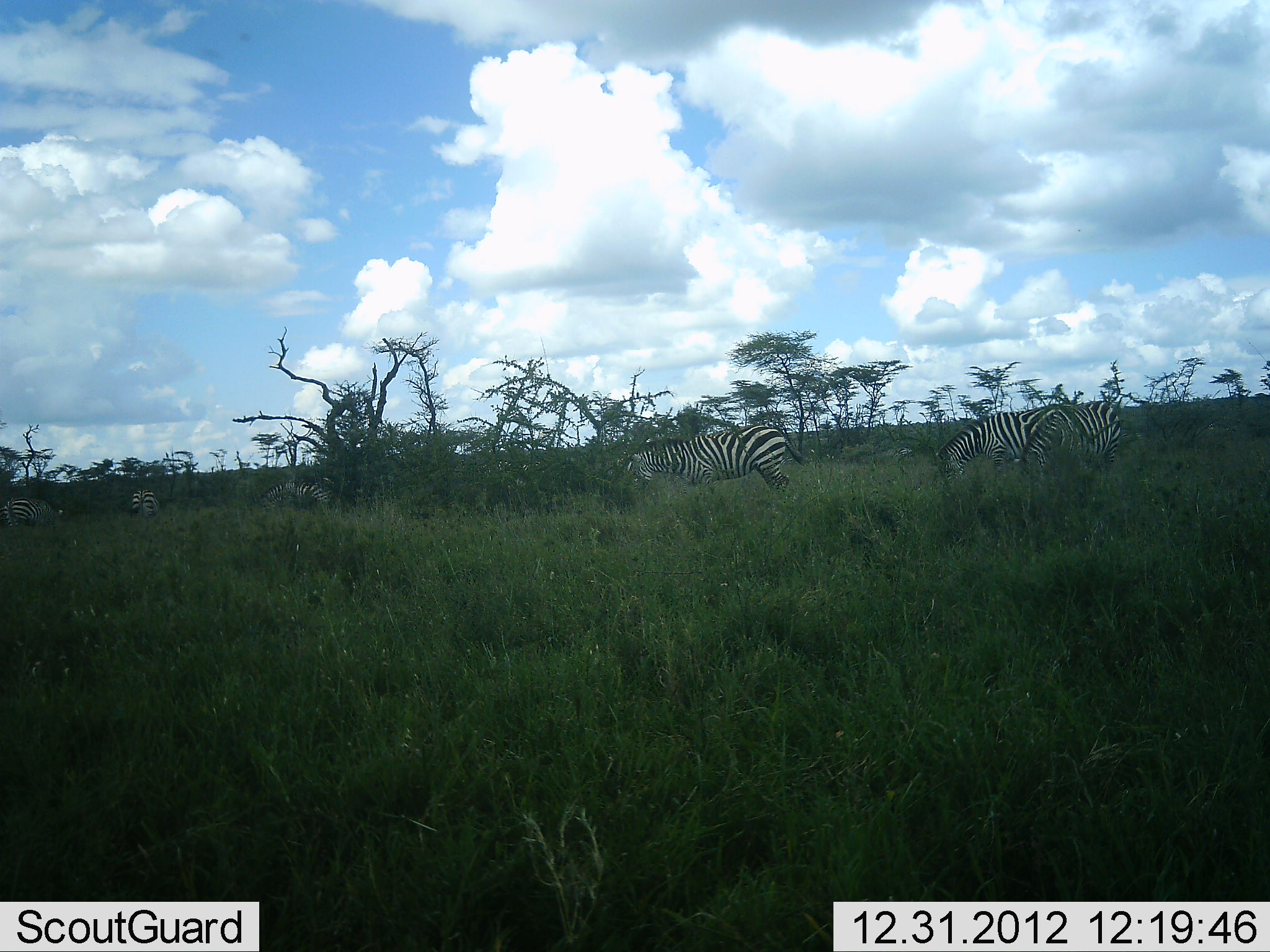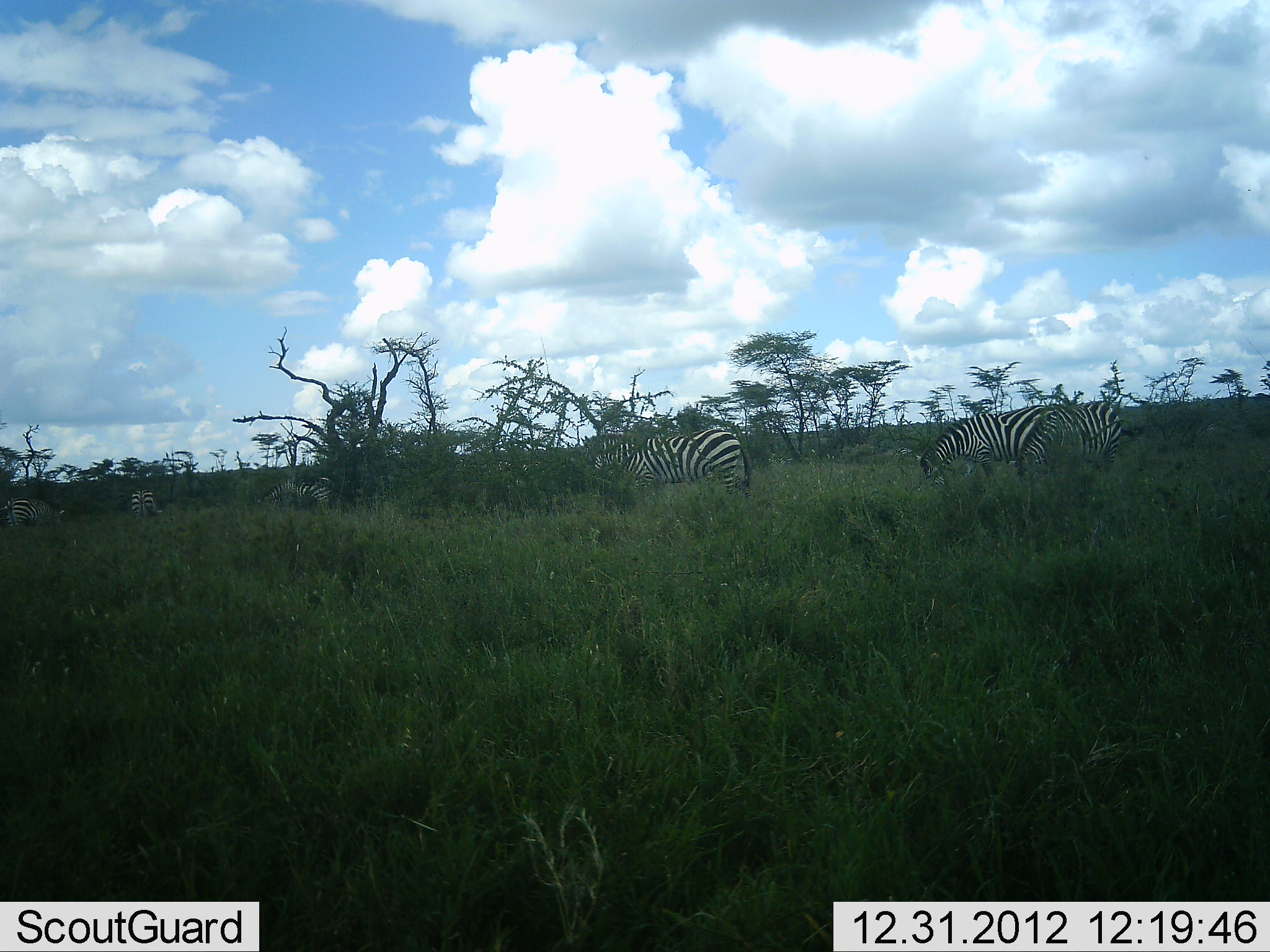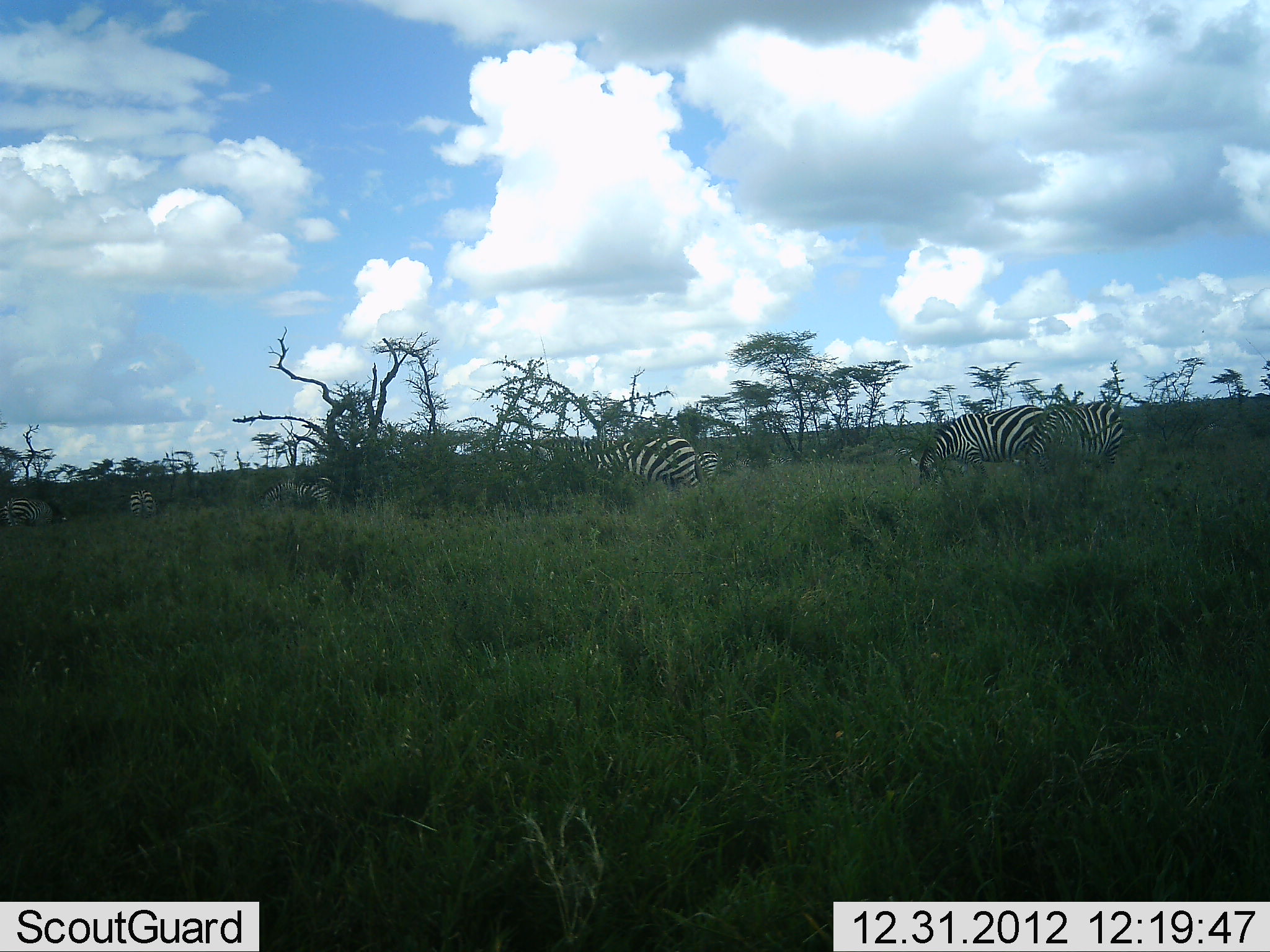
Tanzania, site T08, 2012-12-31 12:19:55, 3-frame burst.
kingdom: Animalia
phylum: Chordata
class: Mammalia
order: Perissodactyla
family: Equidae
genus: Equus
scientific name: Equus quagga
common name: plains zebra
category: zebra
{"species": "zebra (plains zebra) (Equus quagga)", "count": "6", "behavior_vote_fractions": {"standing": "26%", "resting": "3%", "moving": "31%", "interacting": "0%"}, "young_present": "0%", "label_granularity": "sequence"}